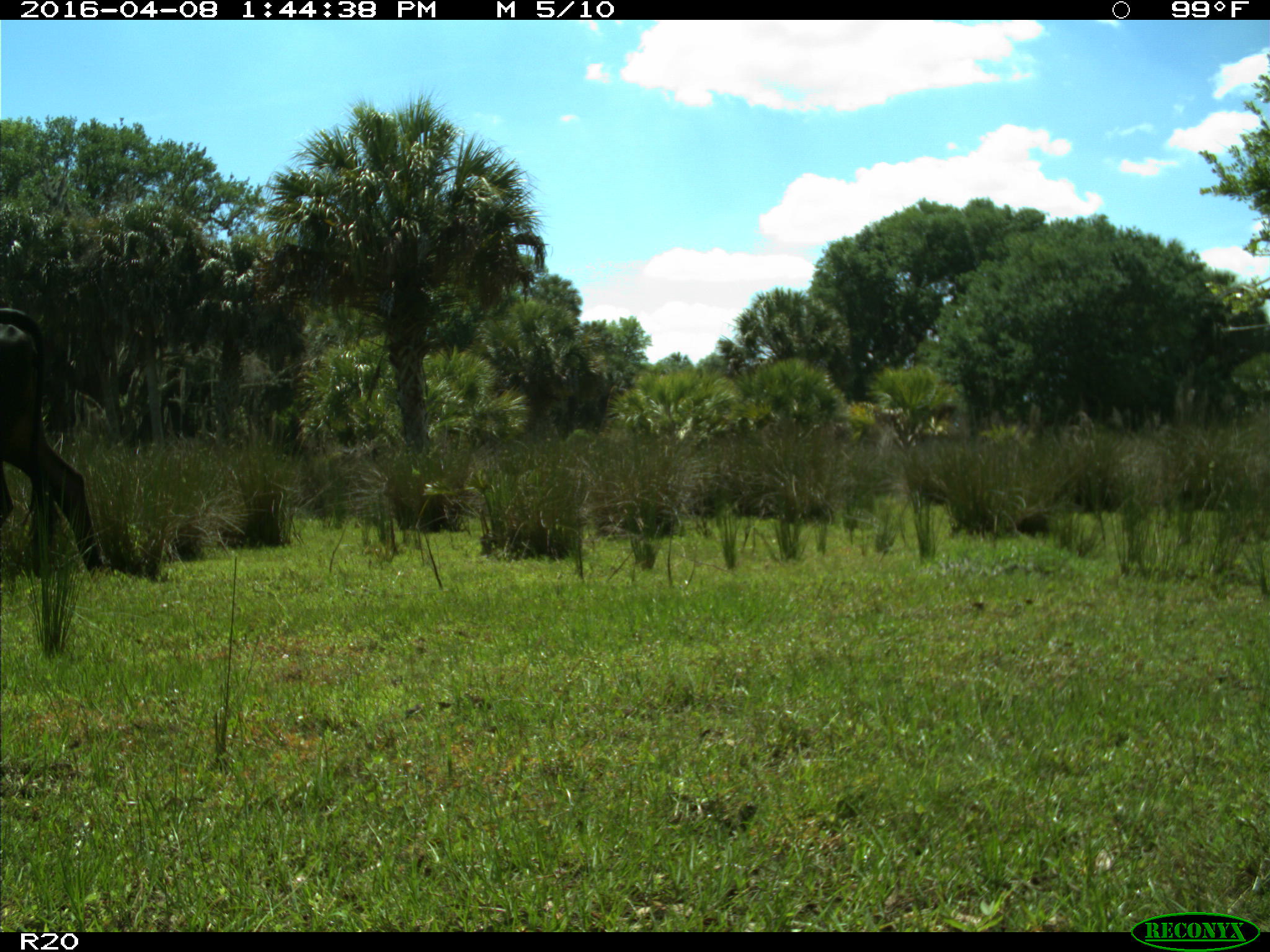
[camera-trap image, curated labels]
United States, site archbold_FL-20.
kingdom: Animalia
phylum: Chordata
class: Mammalia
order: Artiodactyla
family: Bovidae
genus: Bos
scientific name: Bos taurus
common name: domestic cow